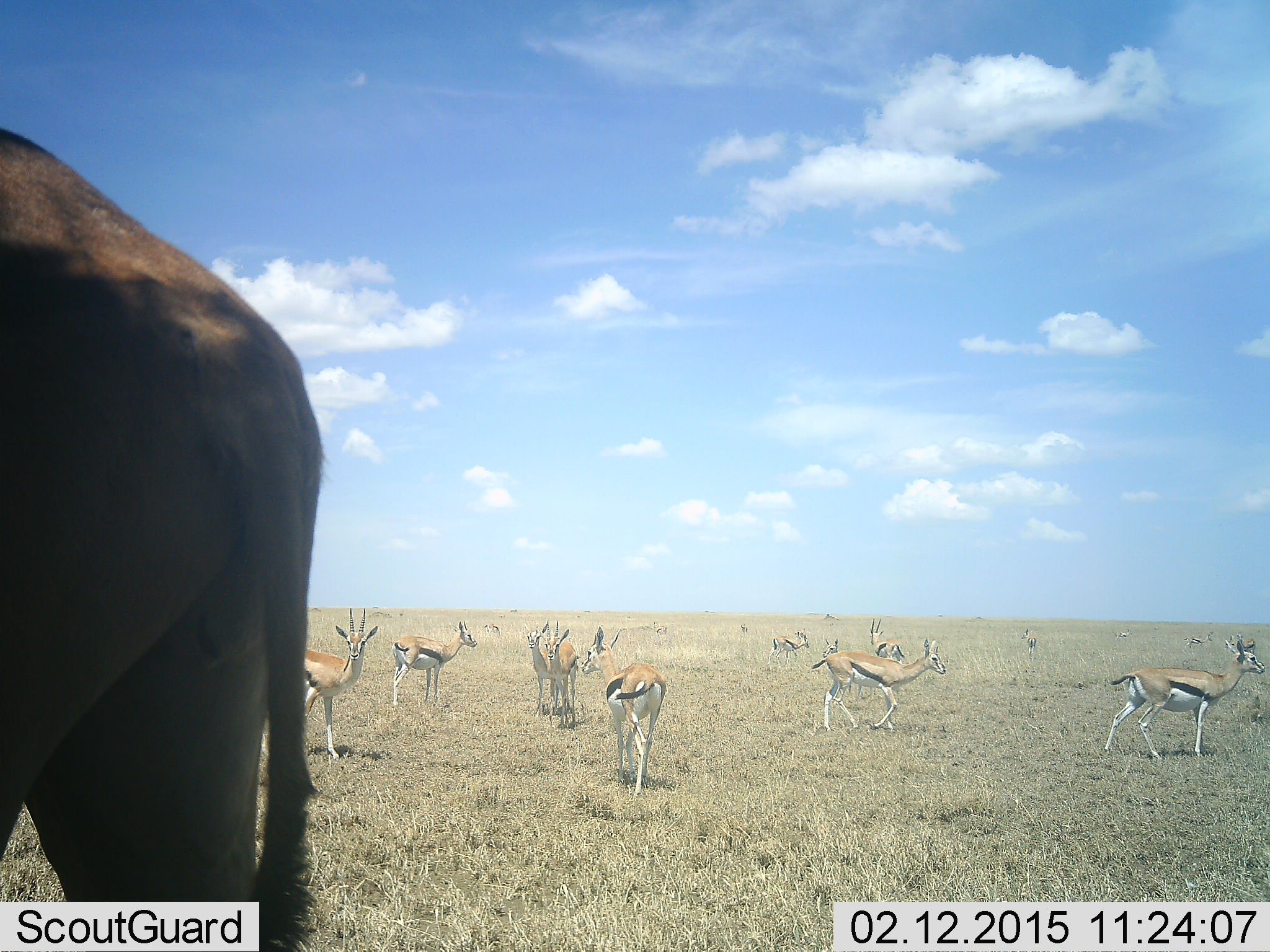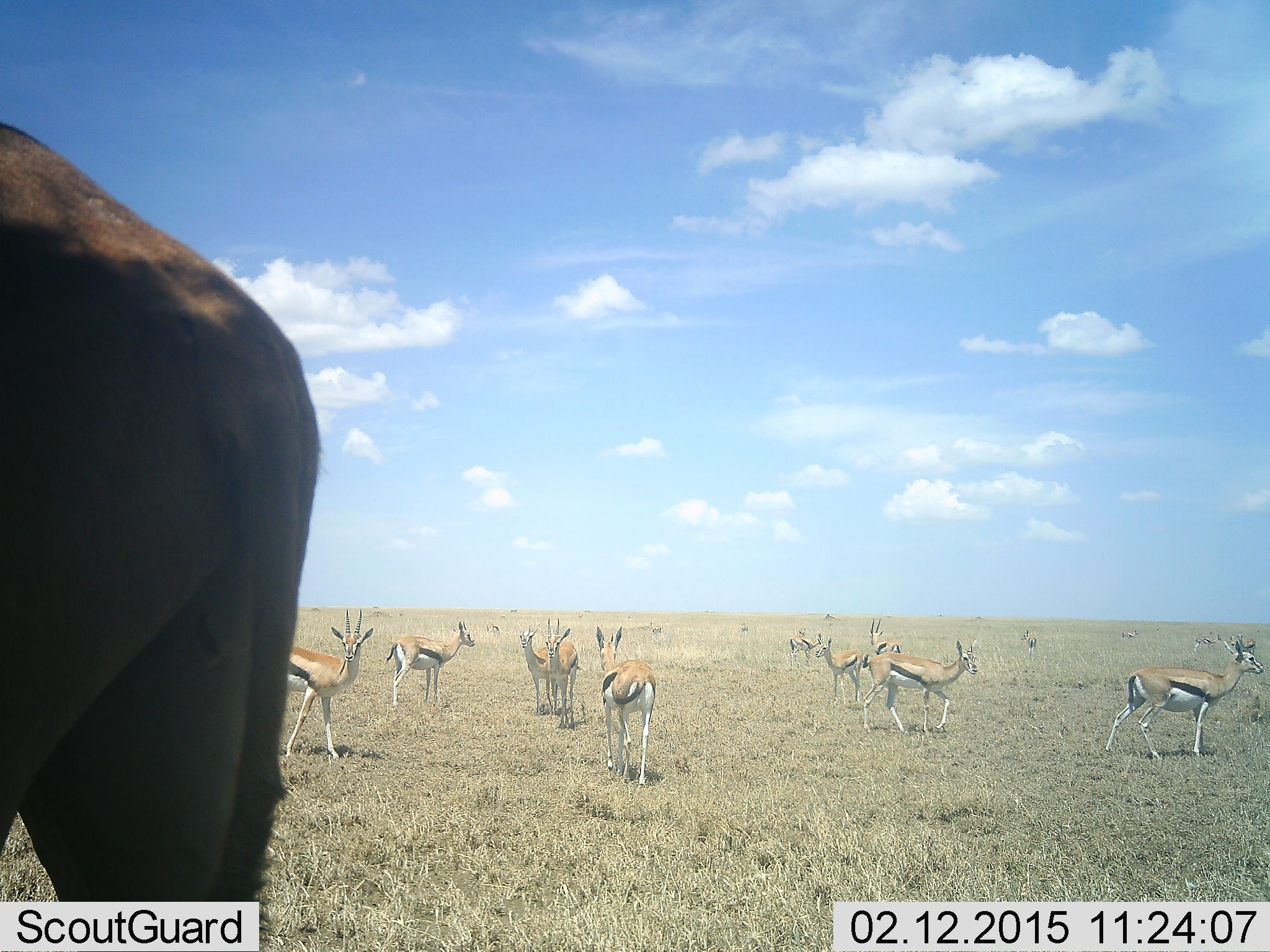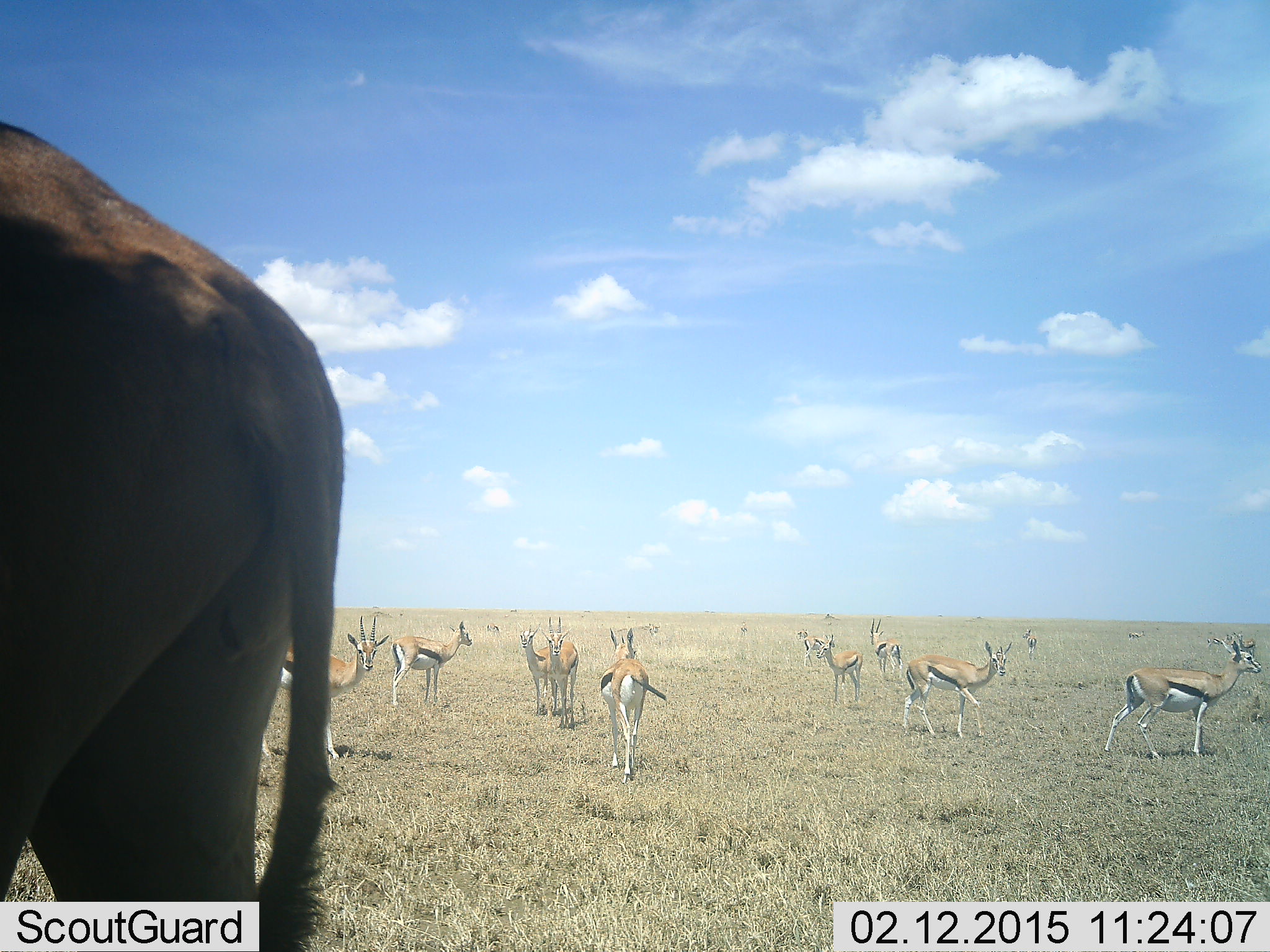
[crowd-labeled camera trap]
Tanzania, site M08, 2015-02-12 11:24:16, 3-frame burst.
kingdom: Animalia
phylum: Chordata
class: Mammalia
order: Artiodactyla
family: Bovidae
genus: Eudorcas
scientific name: Eudorcas thomsonii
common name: thomson's gazelle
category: gazellethomsons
Gazellethomsons (thomson's gazelle) (Eudorcas thomsonii), count 11-50. Behavior (volunteer vote fractions): standing 95%, resting 5%, moving 65%, interacting 10%. Young present (vote fraction): 5%. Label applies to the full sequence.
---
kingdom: Animalia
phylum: Chordata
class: Mammalia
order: Artiodactyla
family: Bovidae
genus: Alcelaphus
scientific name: Alcelaphus buselaphus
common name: hartebeest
Hartebeest (Alcelaphus buselaphus), count 1. Behavior (volunteer vote fractions): standing 100%, resting 0%, moving 0%, interacting 0%. Young present (vote fraction): 0%. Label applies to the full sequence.